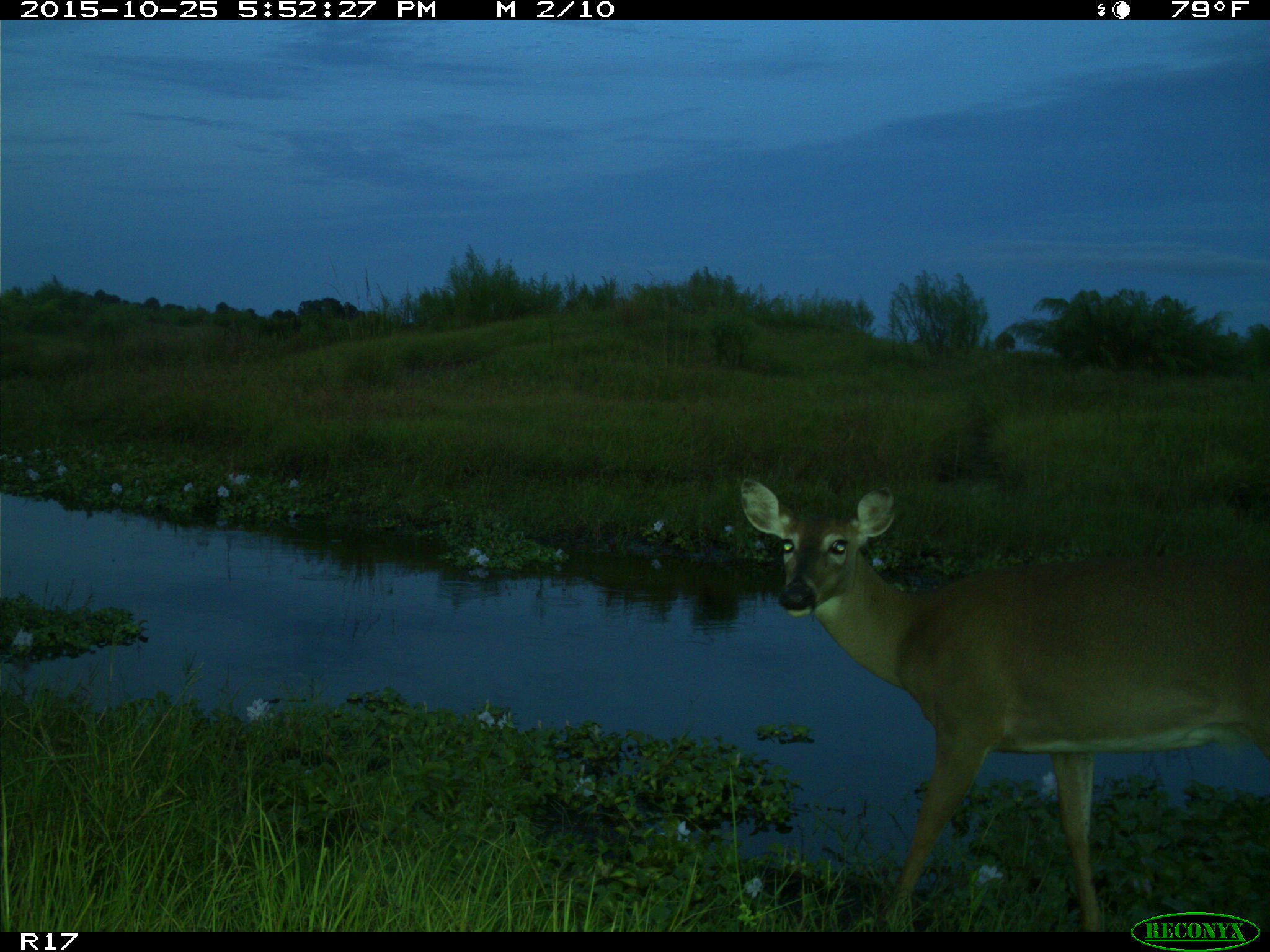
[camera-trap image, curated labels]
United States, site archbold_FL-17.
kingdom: Animalia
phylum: Chordata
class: Mammalia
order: Artiodactyla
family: Cervidae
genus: Odocoileus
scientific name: Odocoileus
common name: deer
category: unidentified deer